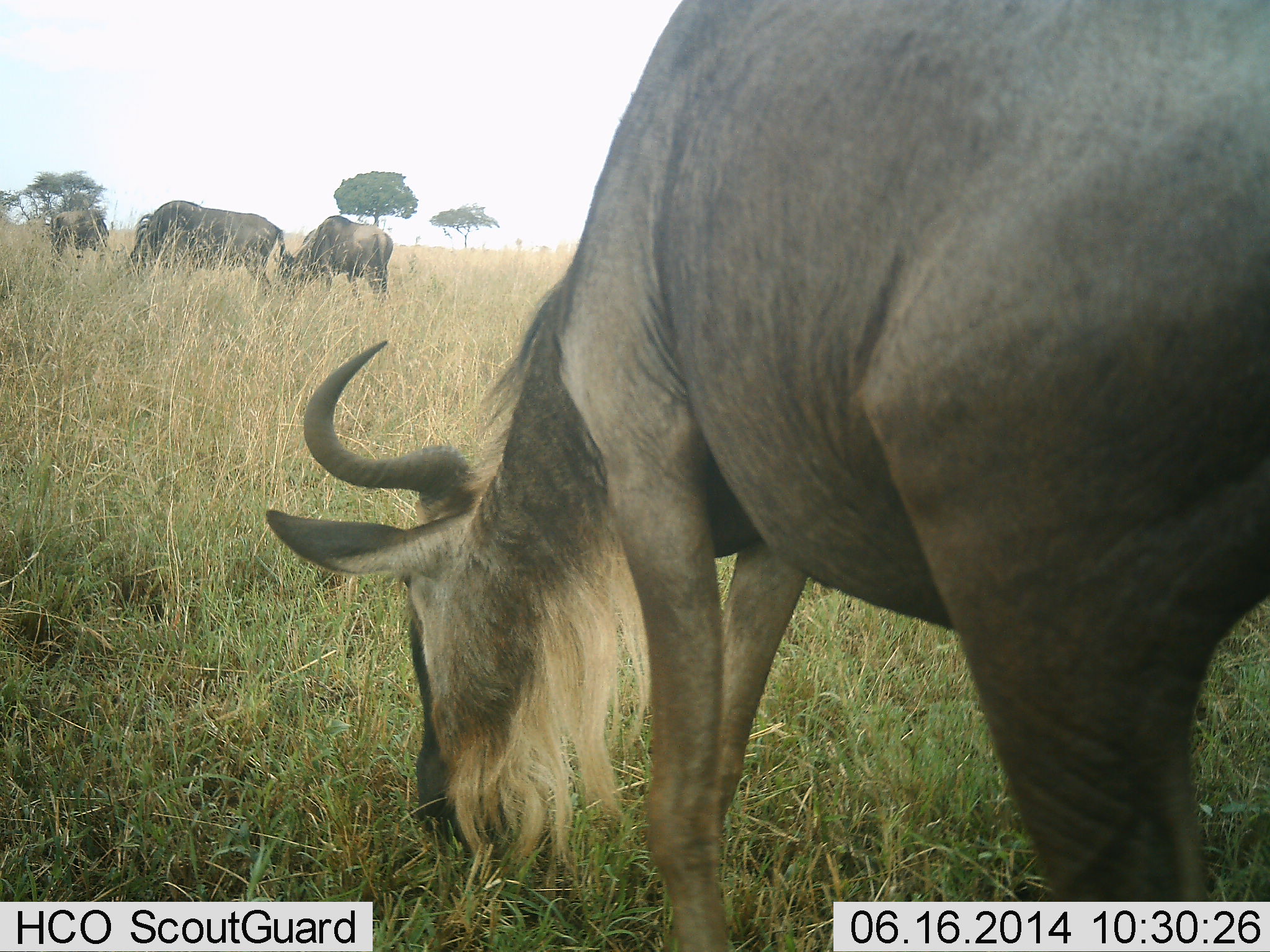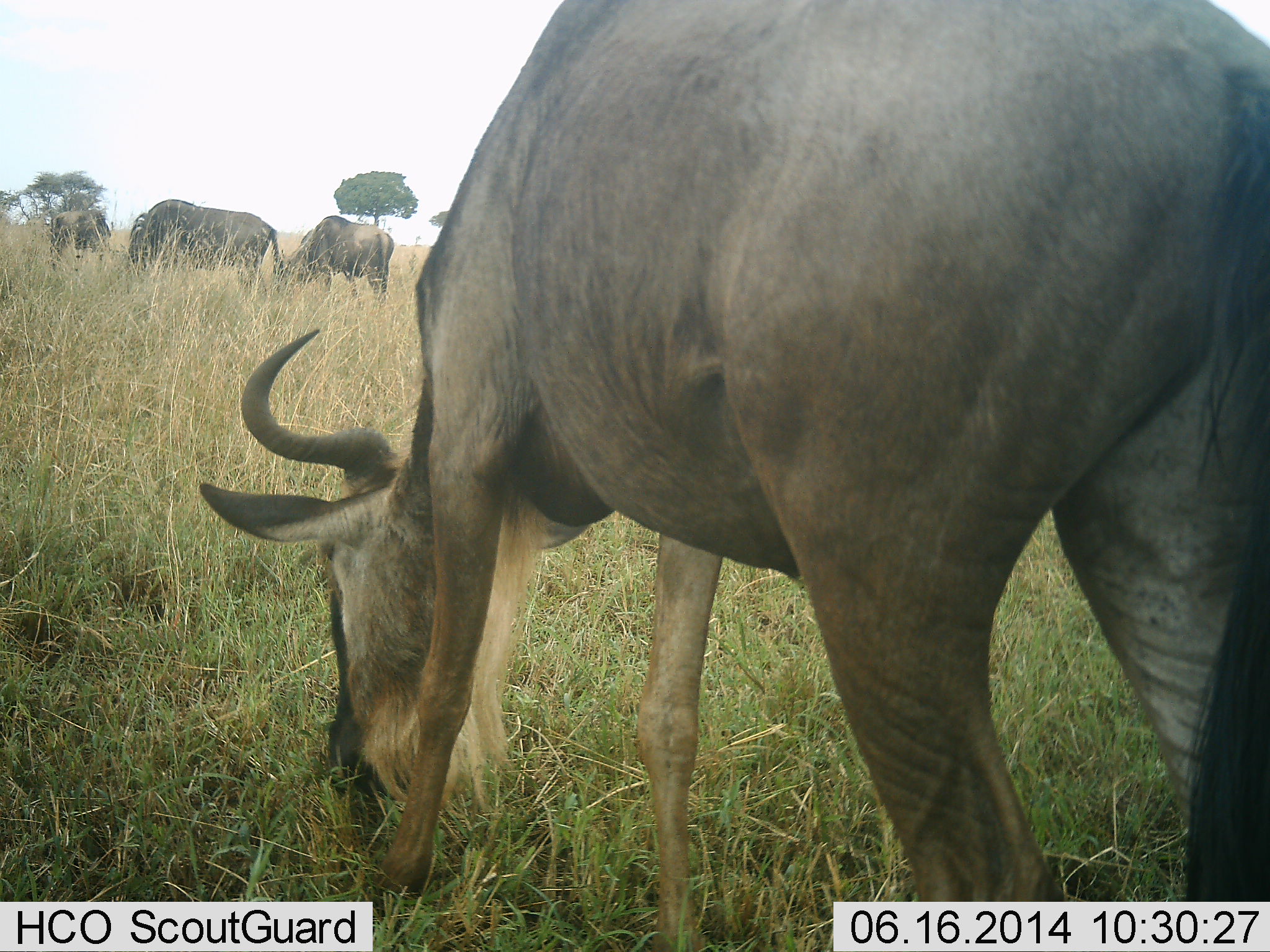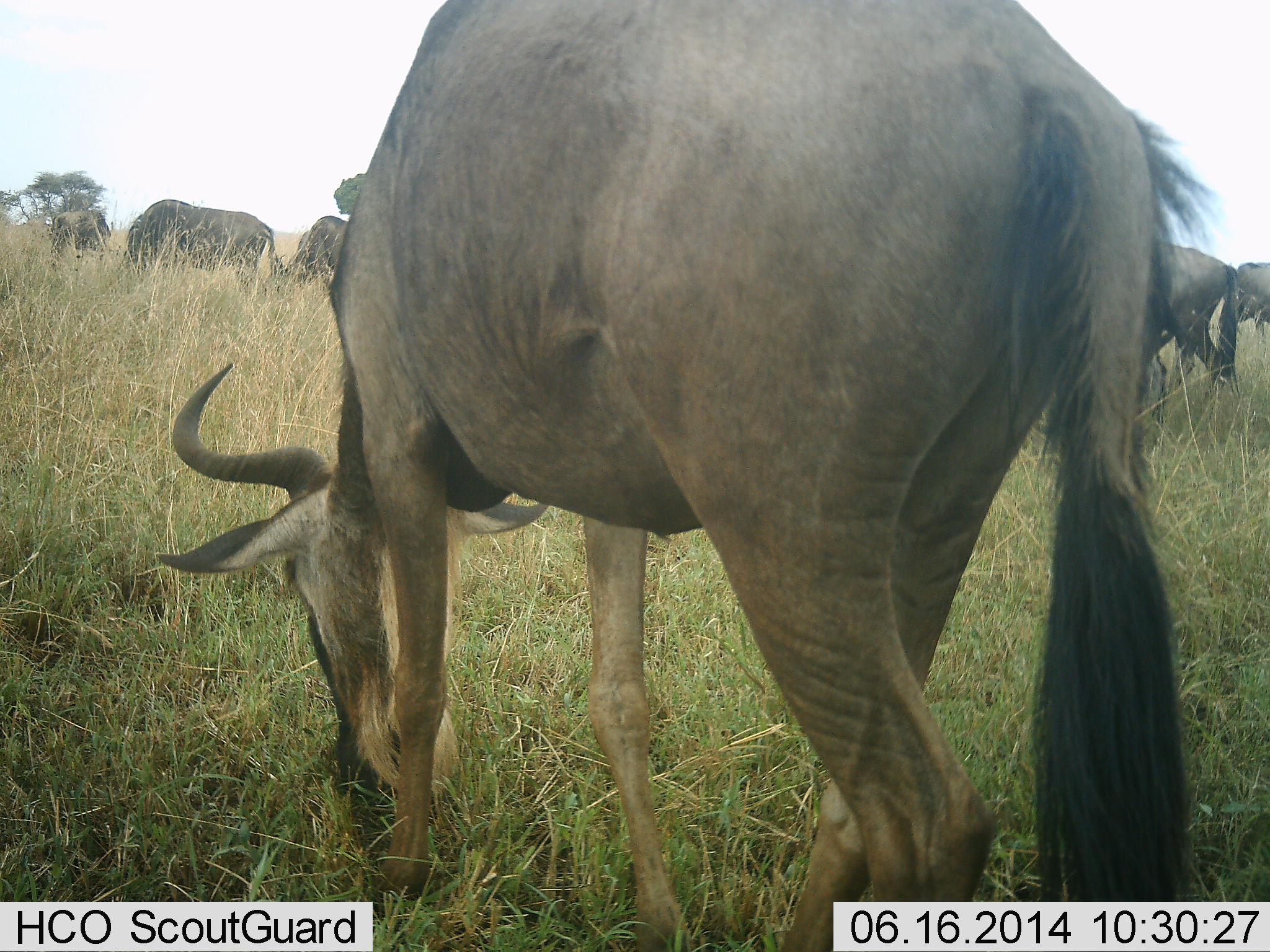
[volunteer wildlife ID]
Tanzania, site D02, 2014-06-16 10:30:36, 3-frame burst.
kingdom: Animalia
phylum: Chordata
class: Mammalia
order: Artiodactyla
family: Bovidae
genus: Connochaetes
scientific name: Connochaetes taurinus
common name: blue wildebeest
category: wildebeest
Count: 6.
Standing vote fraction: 40%.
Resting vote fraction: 0%.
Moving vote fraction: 60%.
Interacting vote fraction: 10%.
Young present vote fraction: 0%.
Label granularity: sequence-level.